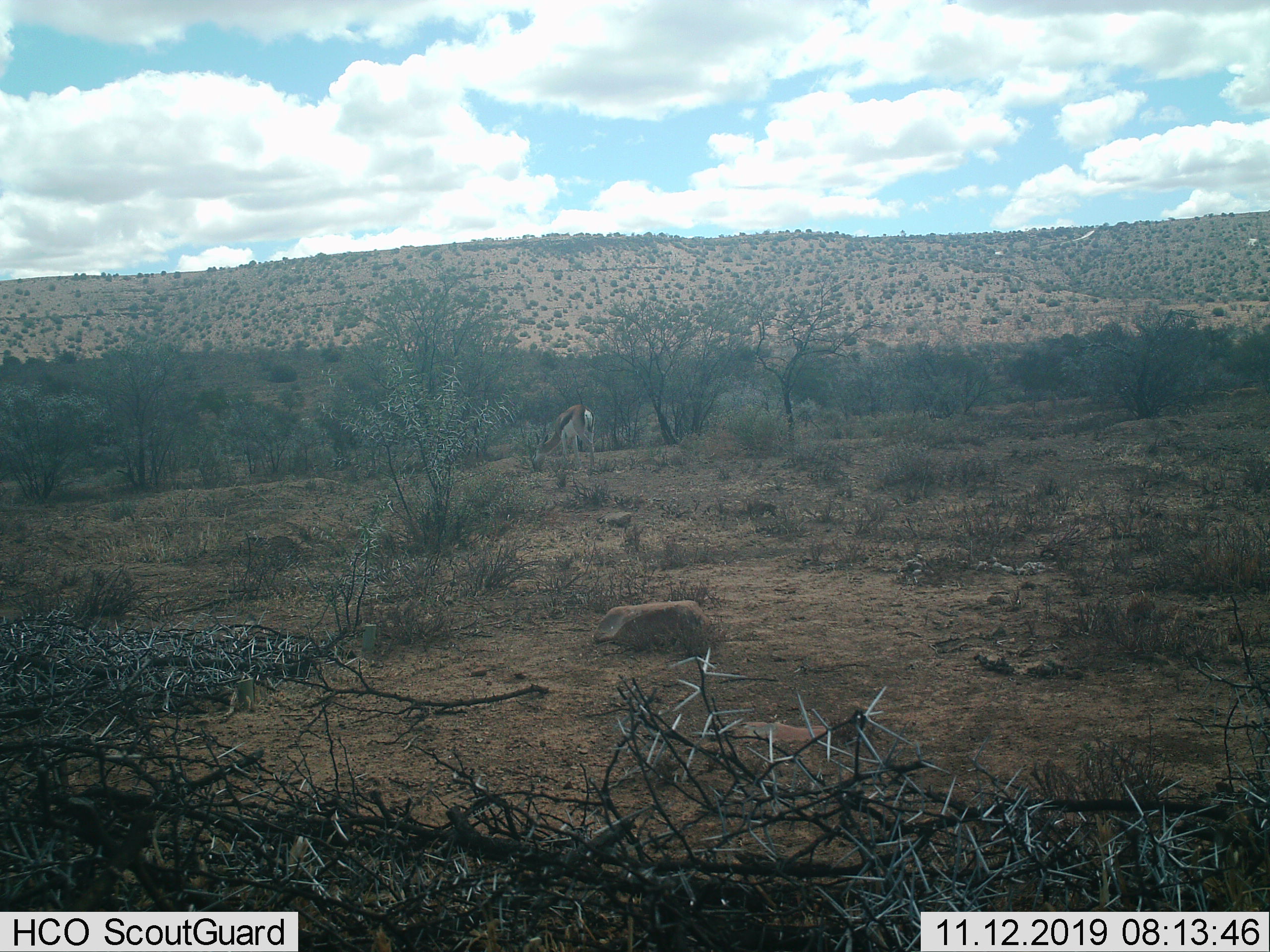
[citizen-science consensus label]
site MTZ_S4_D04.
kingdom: Animalia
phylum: Chordata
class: Mammalia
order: Artiodactyla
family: Bovidae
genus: Antidorcas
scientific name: Antidorcas marsupialis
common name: springbok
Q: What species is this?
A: Springbok (Antidorcas marsupialis).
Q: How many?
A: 1.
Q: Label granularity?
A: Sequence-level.